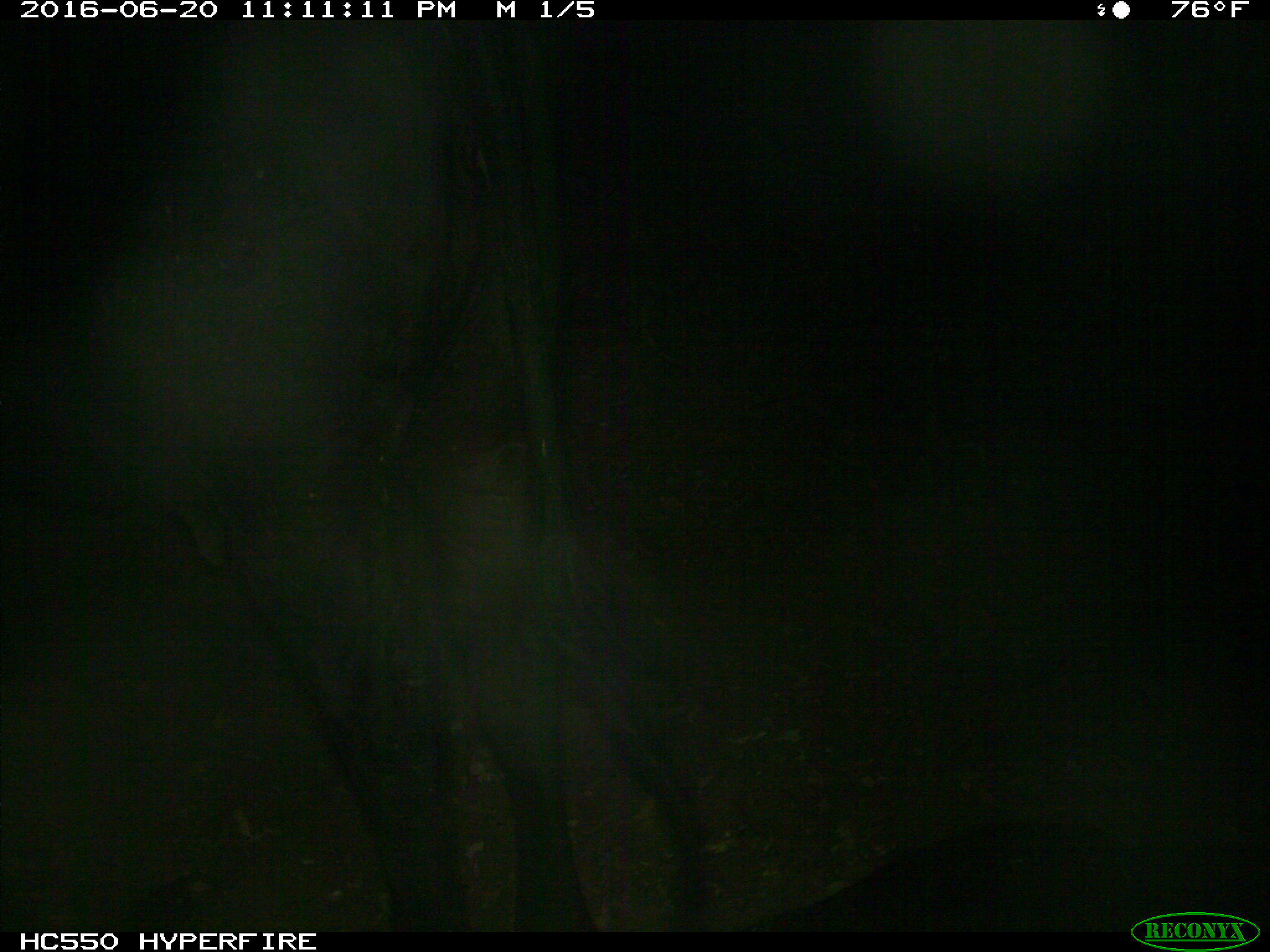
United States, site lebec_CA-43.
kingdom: Animalia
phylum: Chordata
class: Mammalia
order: Artiodactyla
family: Bovidae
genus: Bos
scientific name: Bos taurus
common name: domestic cow